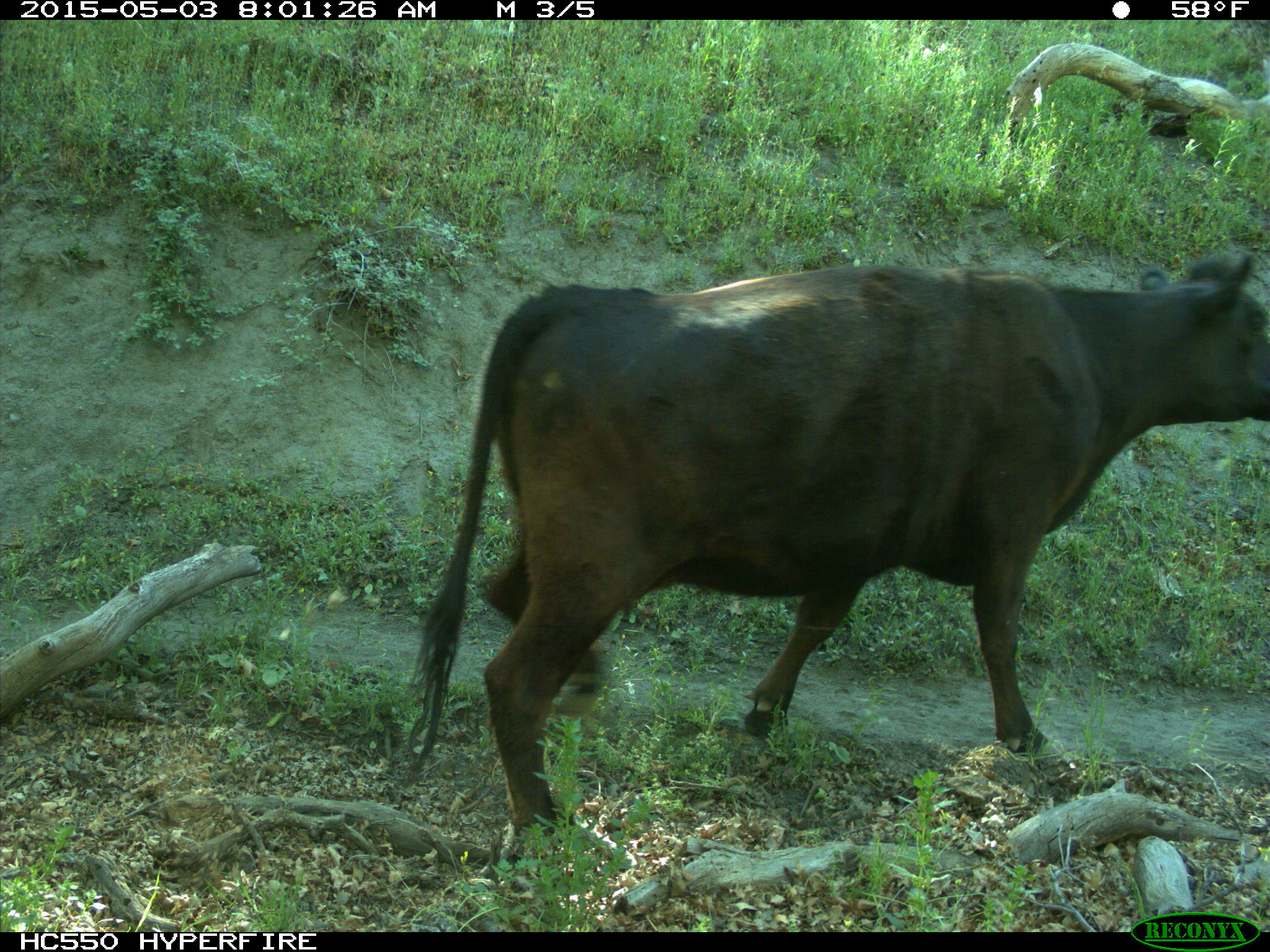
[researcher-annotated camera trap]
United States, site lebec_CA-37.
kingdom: Animalia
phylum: Chordata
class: Mammalia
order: Artiodactyla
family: Bovidae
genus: Bos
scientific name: Bos taurus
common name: domestic cow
Bos taurus (domestic cow).